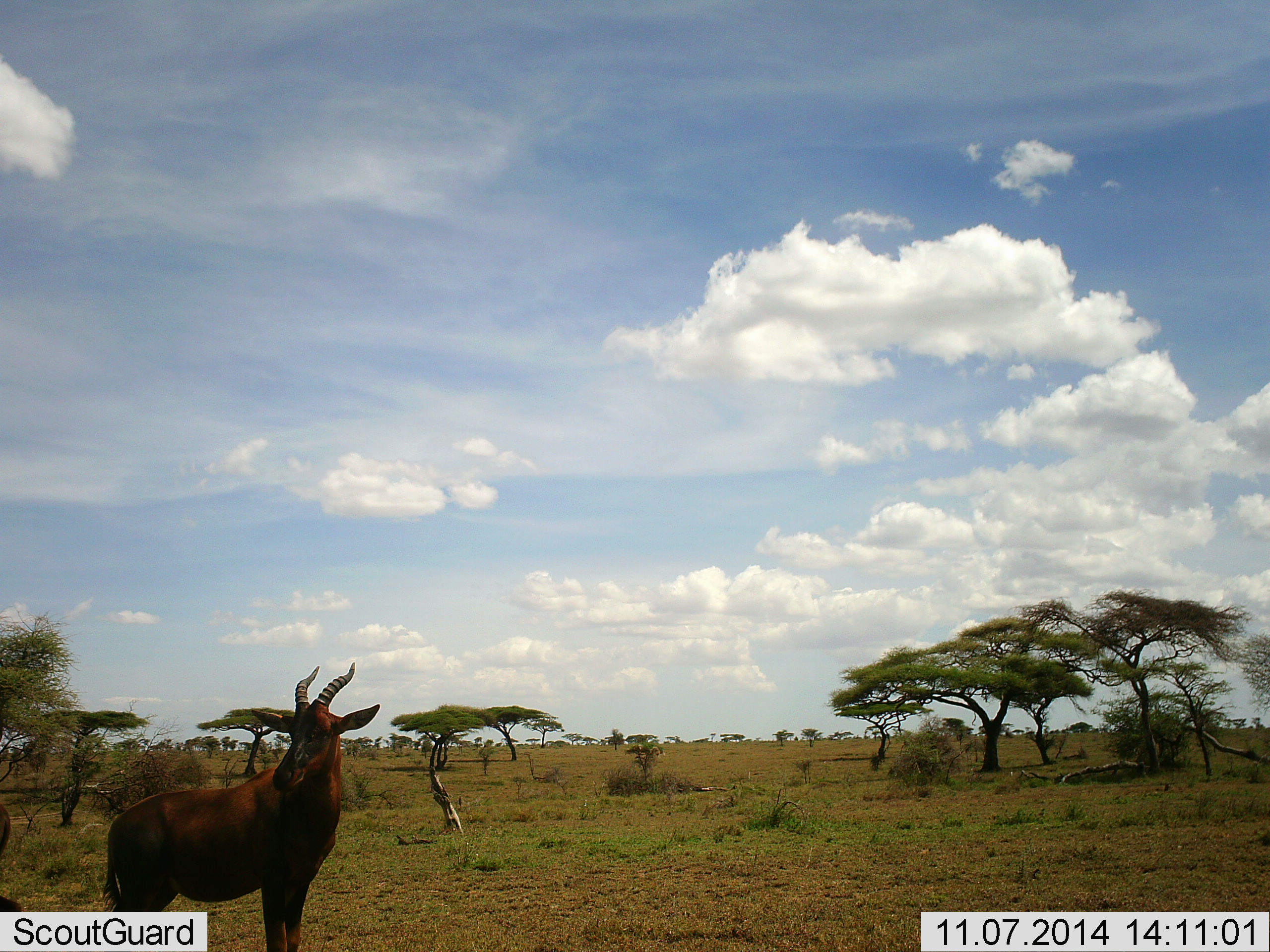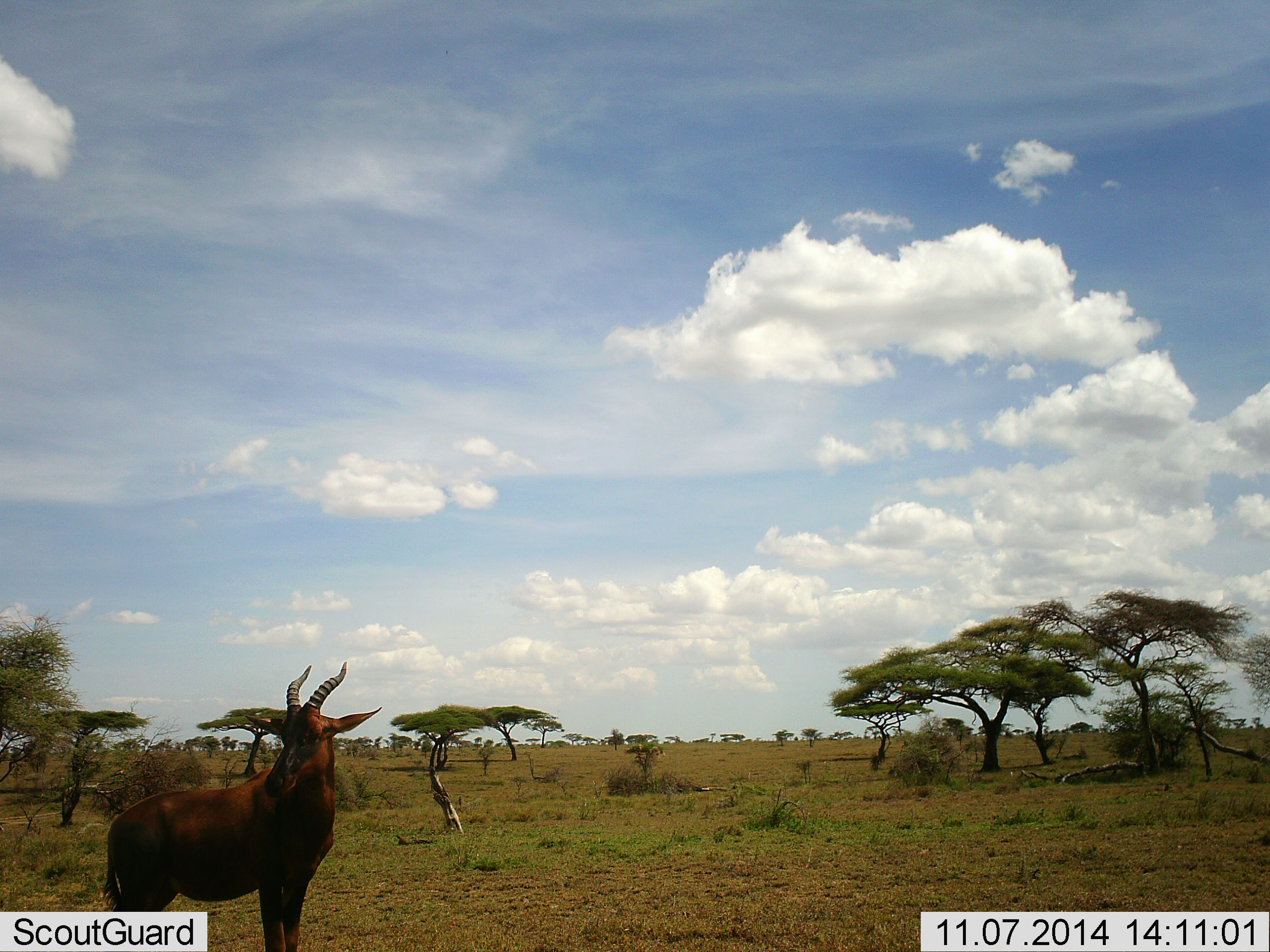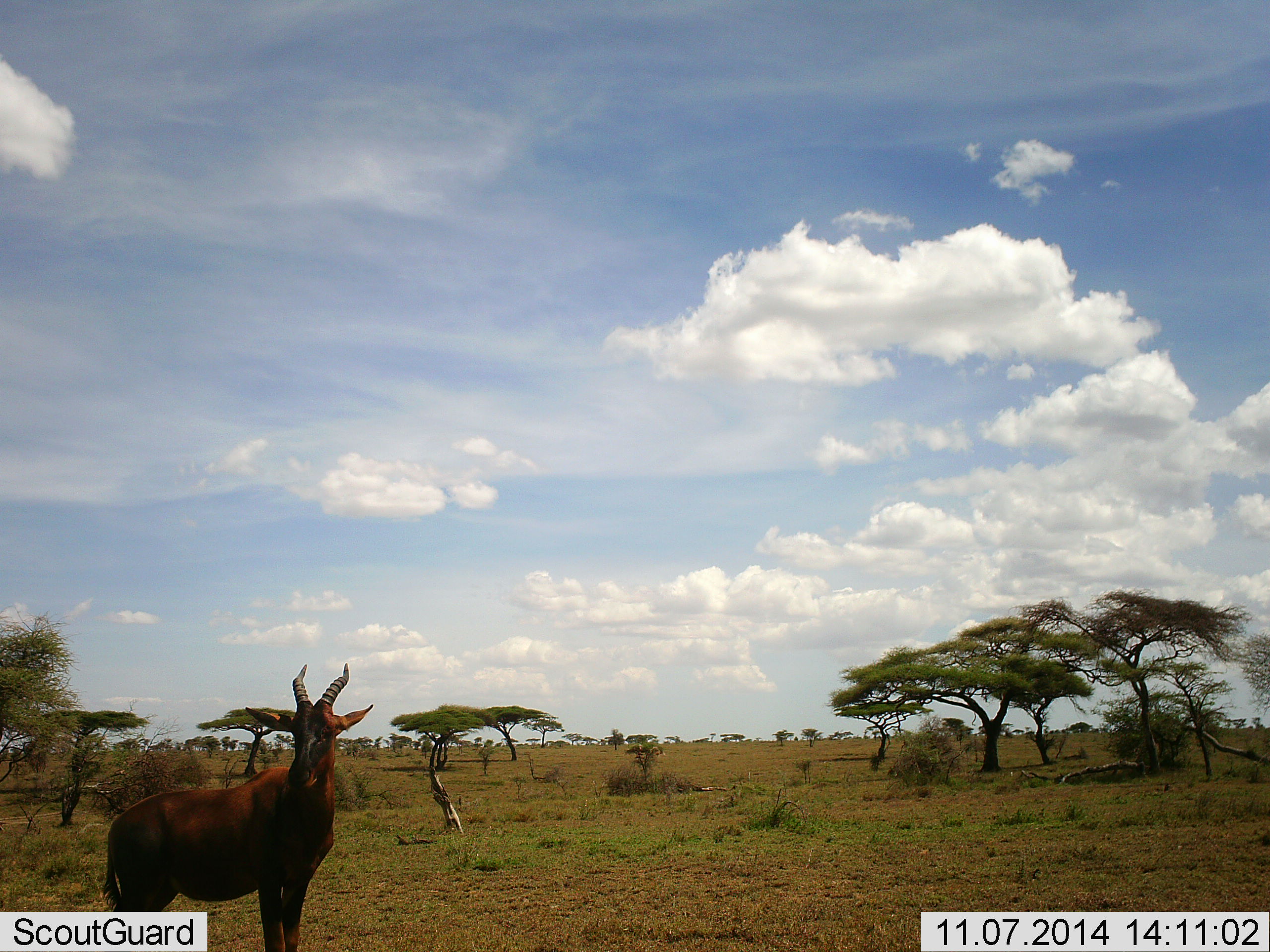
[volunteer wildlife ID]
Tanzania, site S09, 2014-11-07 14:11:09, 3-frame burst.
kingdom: Animalia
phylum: Chordata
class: Mammalia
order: Artiodactyla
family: Bovidae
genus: Damaliscus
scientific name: Damaliscus lunatus jimela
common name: topi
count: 1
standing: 100%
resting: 0%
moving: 0%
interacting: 10%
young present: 0%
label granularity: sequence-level